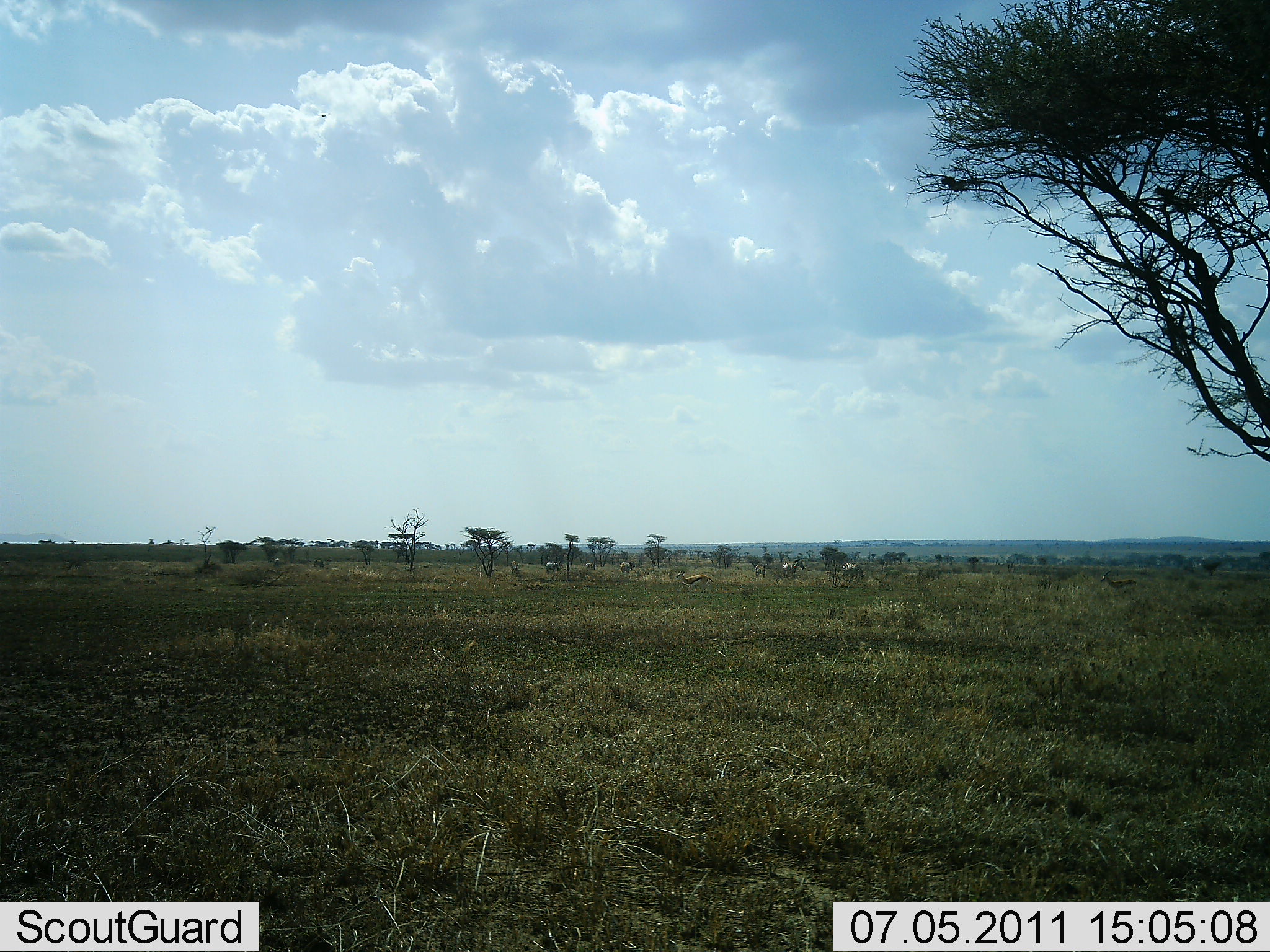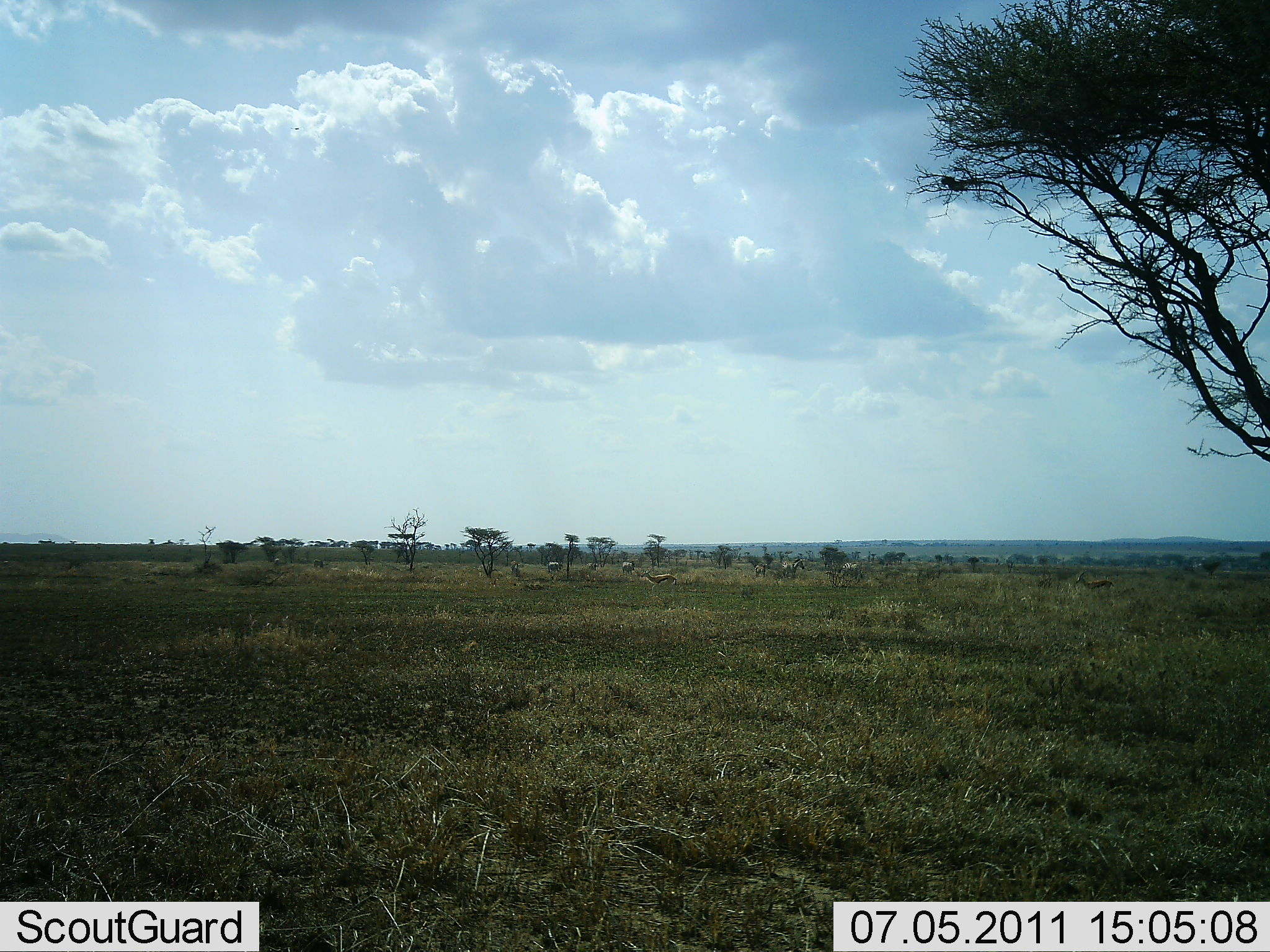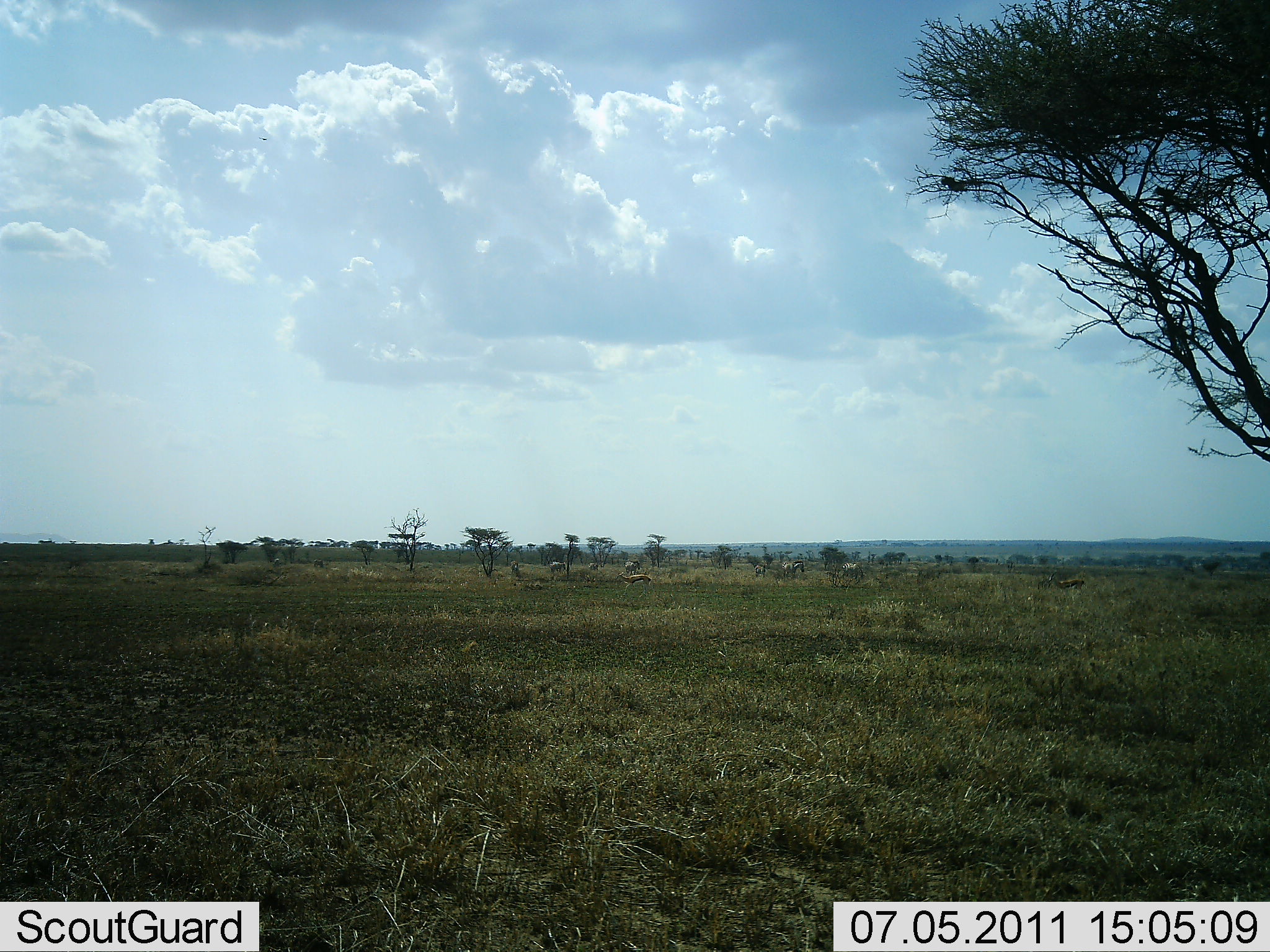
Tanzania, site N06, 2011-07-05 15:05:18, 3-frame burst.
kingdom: Animalia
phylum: Chordata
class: Mammalia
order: Artiodactyla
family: Bovidae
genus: Nanger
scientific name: Nanger granti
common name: grant's gazelle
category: gazellegrants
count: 2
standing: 0%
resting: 0%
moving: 100%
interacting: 0%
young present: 0%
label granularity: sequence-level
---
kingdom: Animalia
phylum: Chordata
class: Mammalia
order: Artiodactyla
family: Bovidae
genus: Eudorcas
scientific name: Eudorcas thomsonii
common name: thomson's gazelle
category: gazellethomsons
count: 2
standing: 0%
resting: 0%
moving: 100%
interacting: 0%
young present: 0%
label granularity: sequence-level